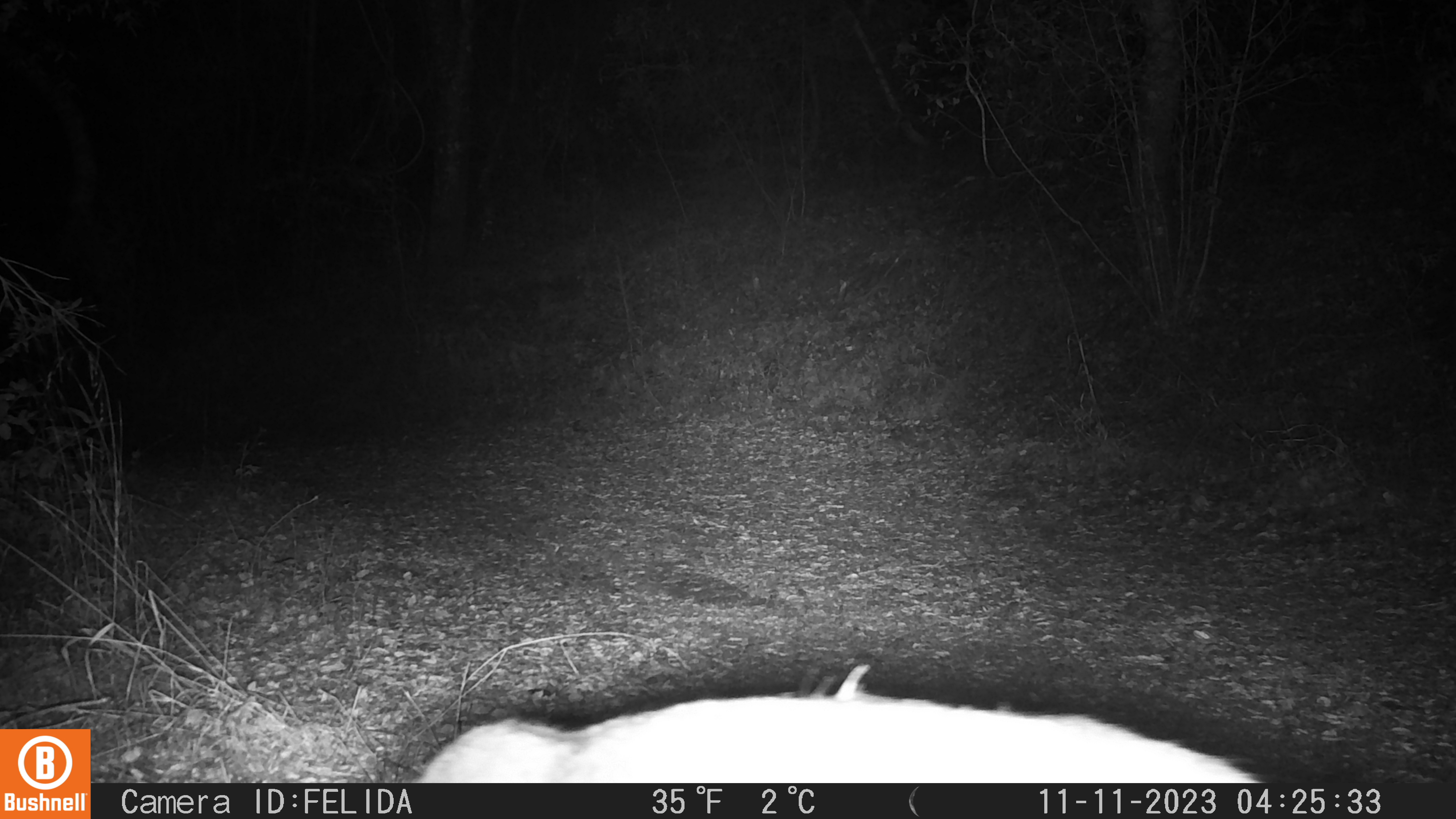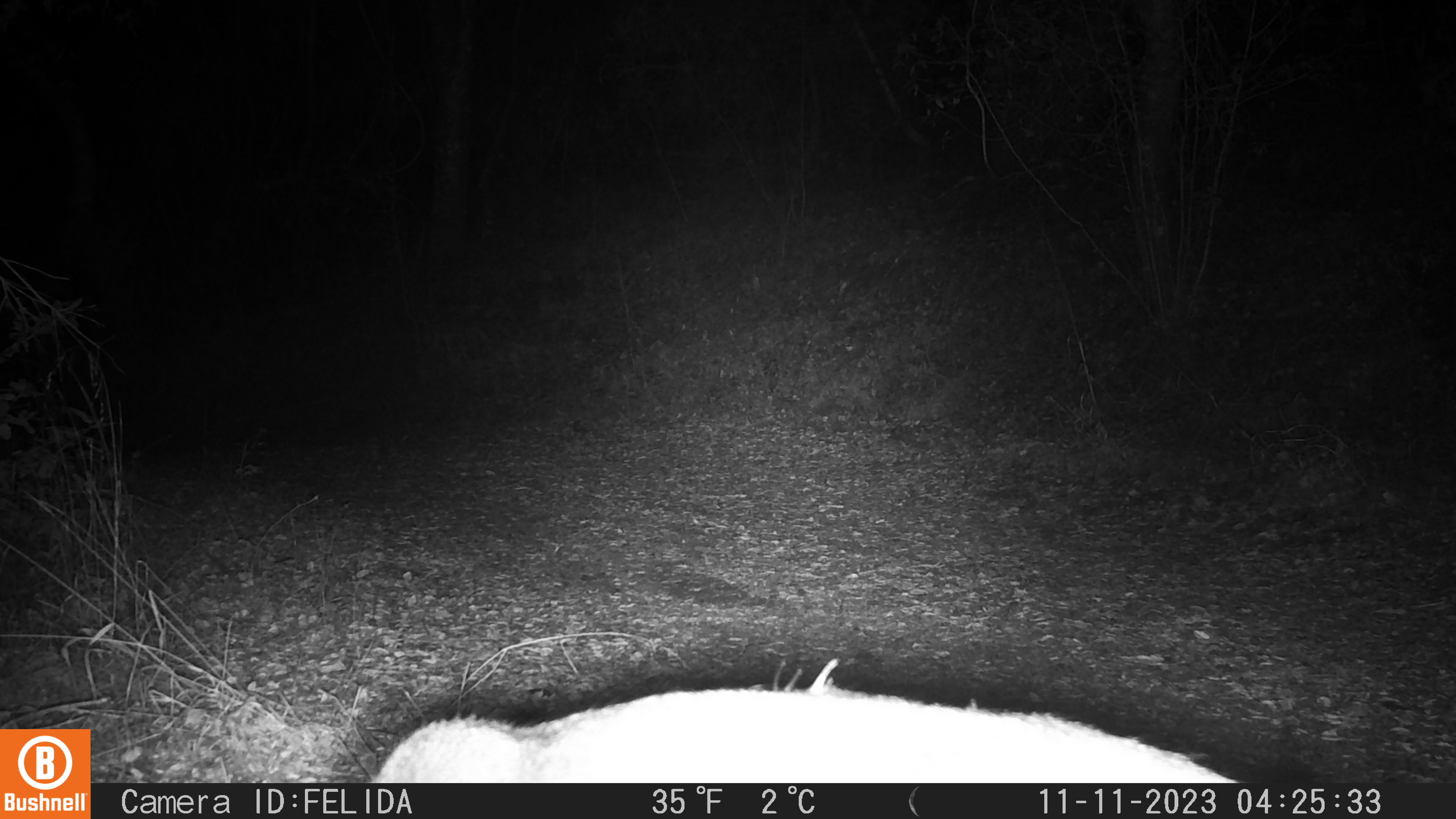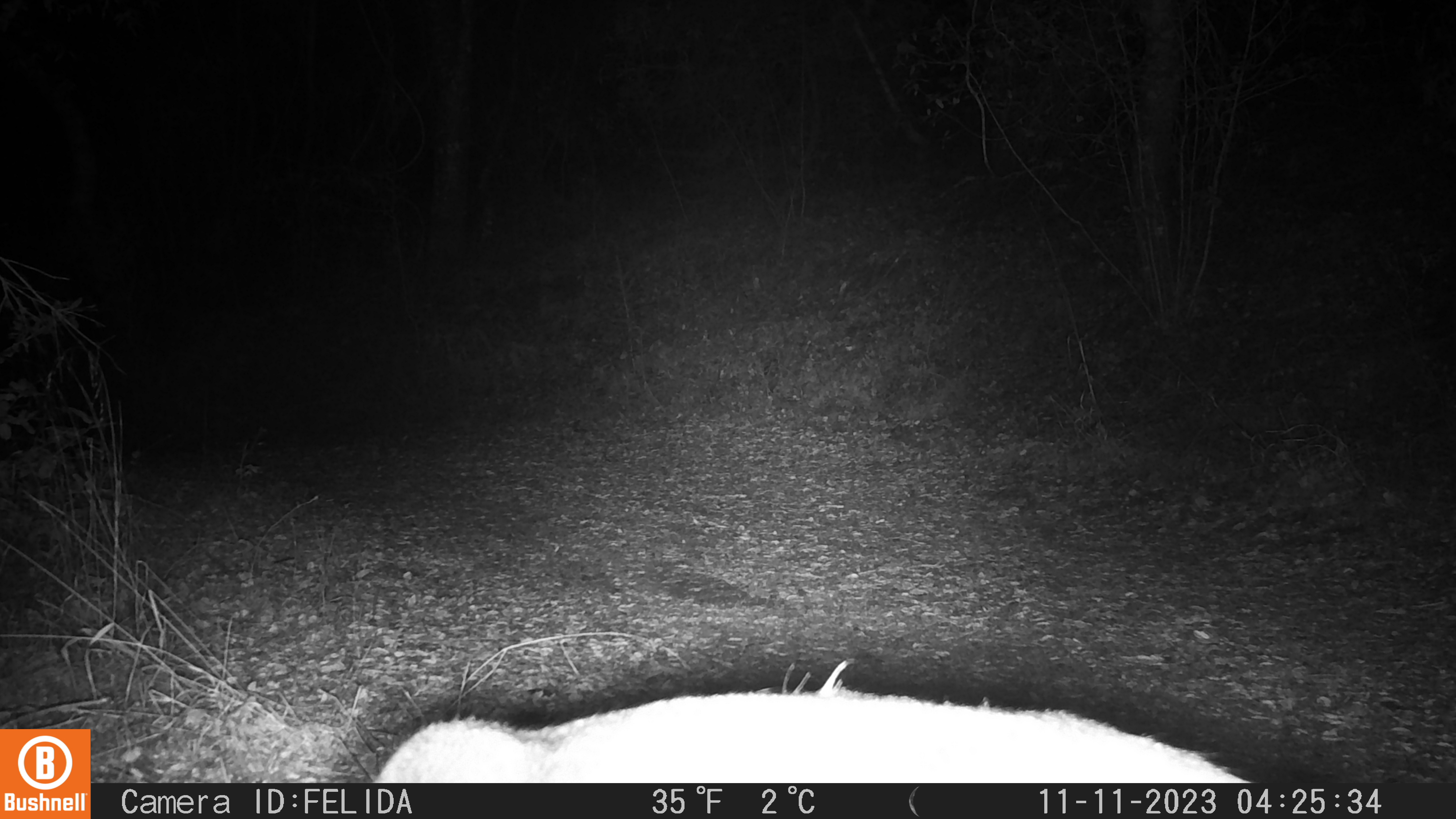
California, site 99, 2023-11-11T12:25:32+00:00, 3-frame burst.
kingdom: Animalia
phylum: Chordata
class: Mammalia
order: Artiodactyla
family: Cervidae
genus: Odocoileus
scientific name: Odocoileus hemionus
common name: mule deer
Mule deer (Odocoileus hemionus).